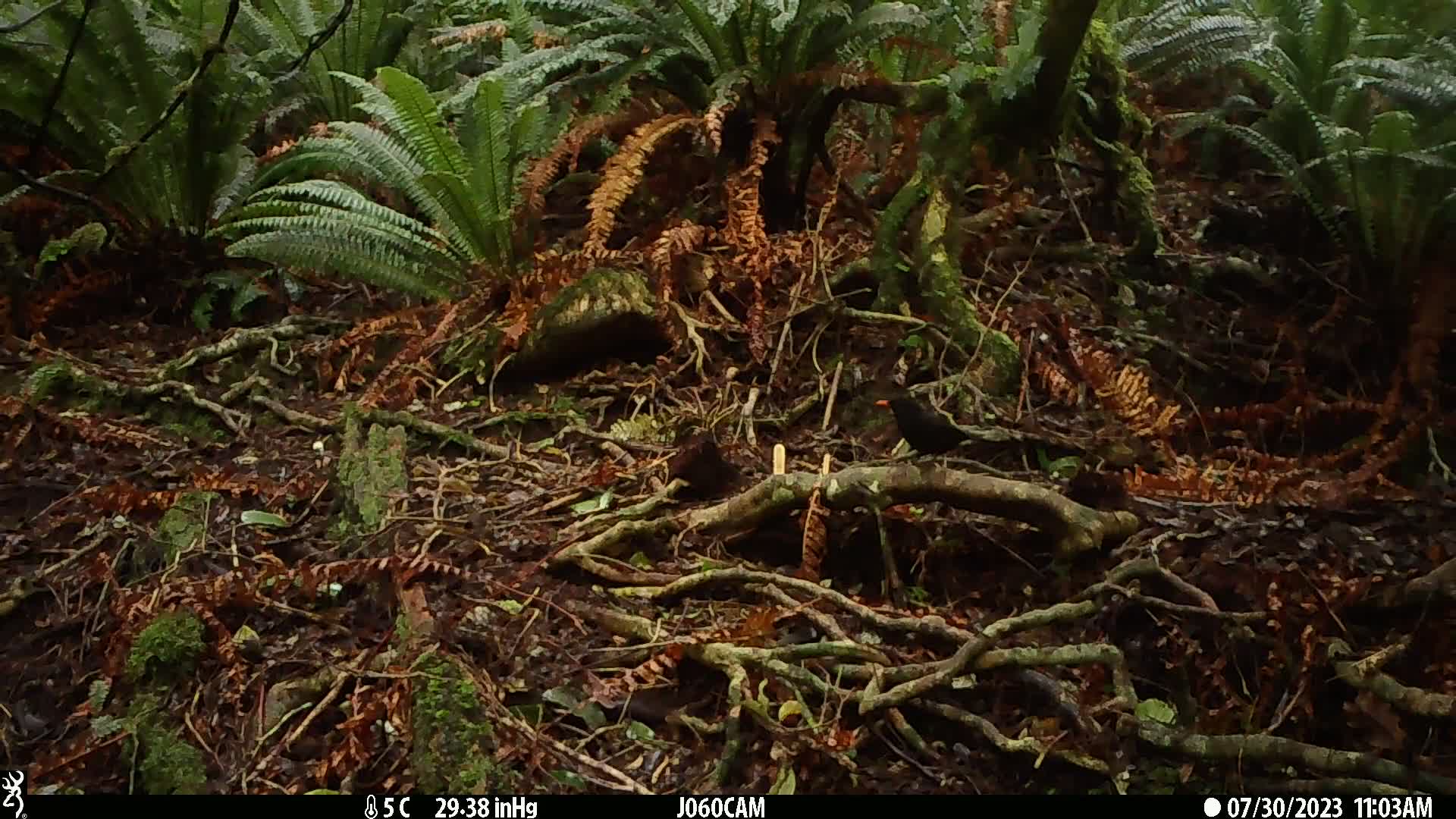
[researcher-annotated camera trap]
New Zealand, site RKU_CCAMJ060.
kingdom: Animalia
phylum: Chordata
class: Aves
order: Passeriformes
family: Turdidae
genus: Turdus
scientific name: Turdus merula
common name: eurasian blackbird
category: blackbird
Blackbird (eurasian blackbird) (Turdus merula).